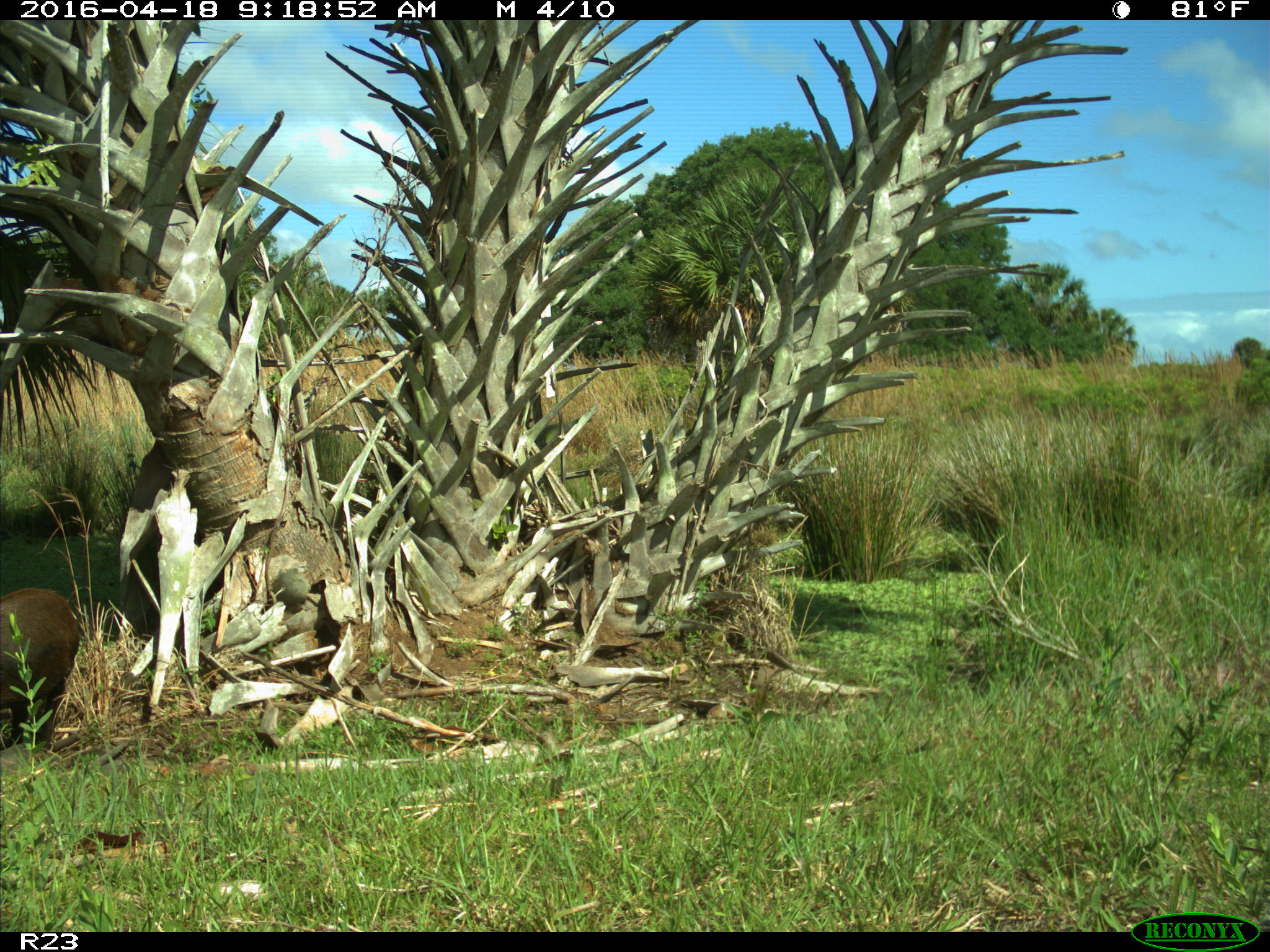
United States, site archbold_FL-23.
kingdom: Animalia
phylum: Chordata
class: Mammalia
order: Artiodactyla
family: Suidae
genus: Sus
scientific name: Sus scrofa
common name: wild boar